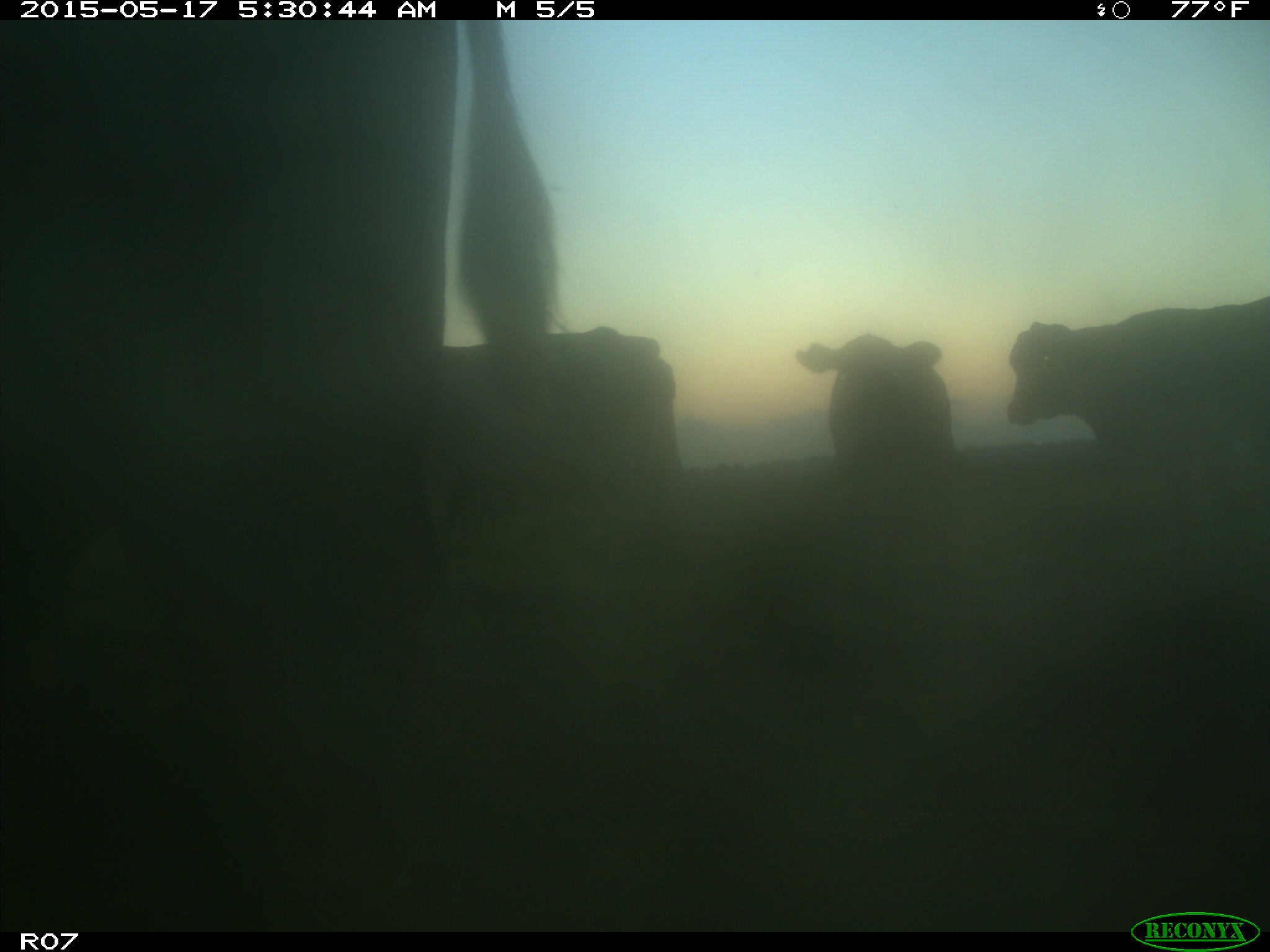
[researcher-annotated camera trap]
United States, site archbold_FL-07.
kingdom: Animalia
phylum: Chordata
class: Mammalia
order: Artiodactyla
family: Bovidae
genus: Bos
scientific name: Bos taurus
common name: domestic cow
Bos taurus (domestic cow).